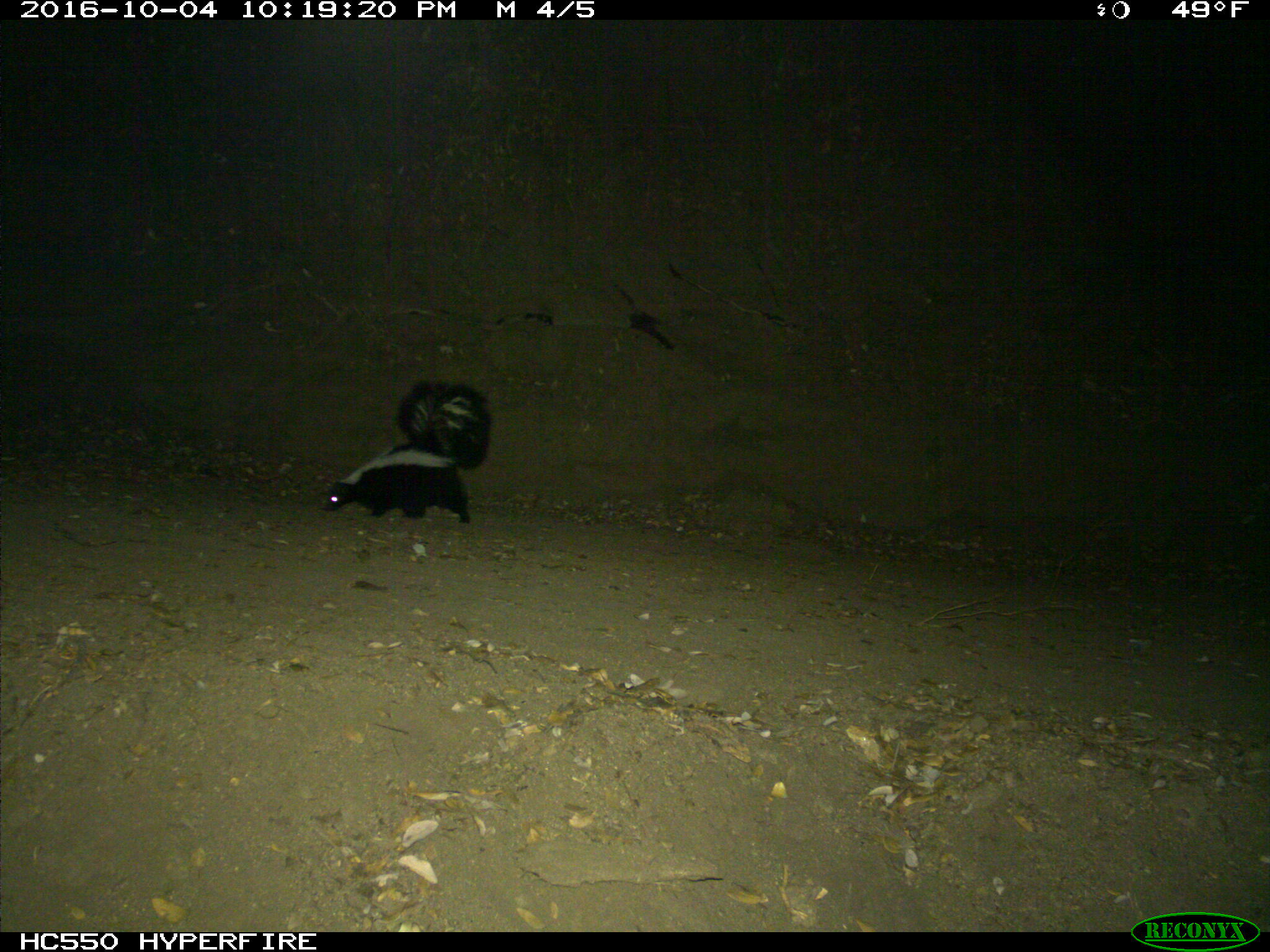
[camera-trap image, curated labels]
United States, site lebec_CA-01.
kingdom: Animalia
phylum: Chordata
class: Mammalia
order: Carnivora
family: Mephitidae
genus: Mephitis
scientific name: Mephitis mephitis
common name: striped skunk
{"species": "Mephitis mephitis (striped skunk)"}